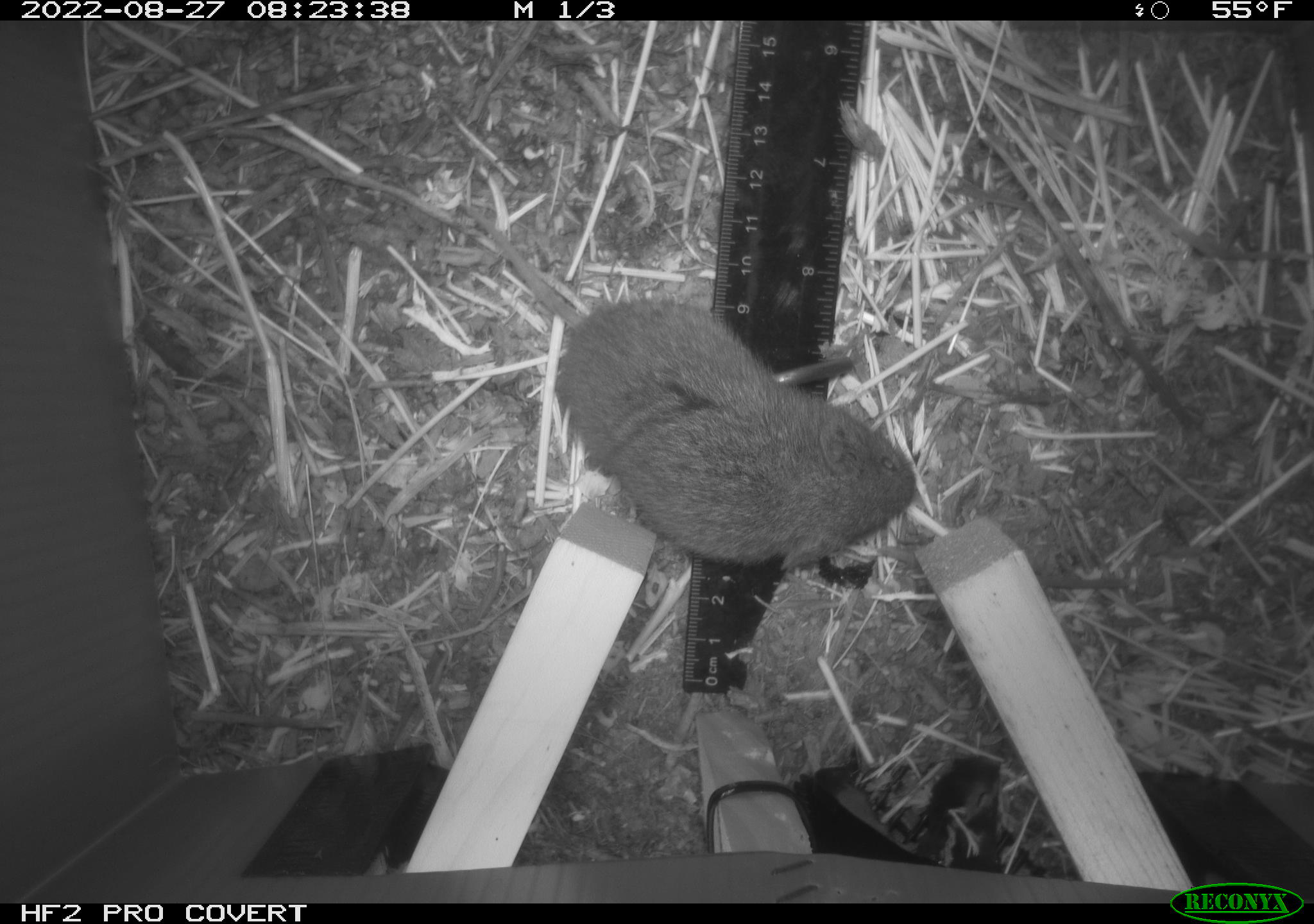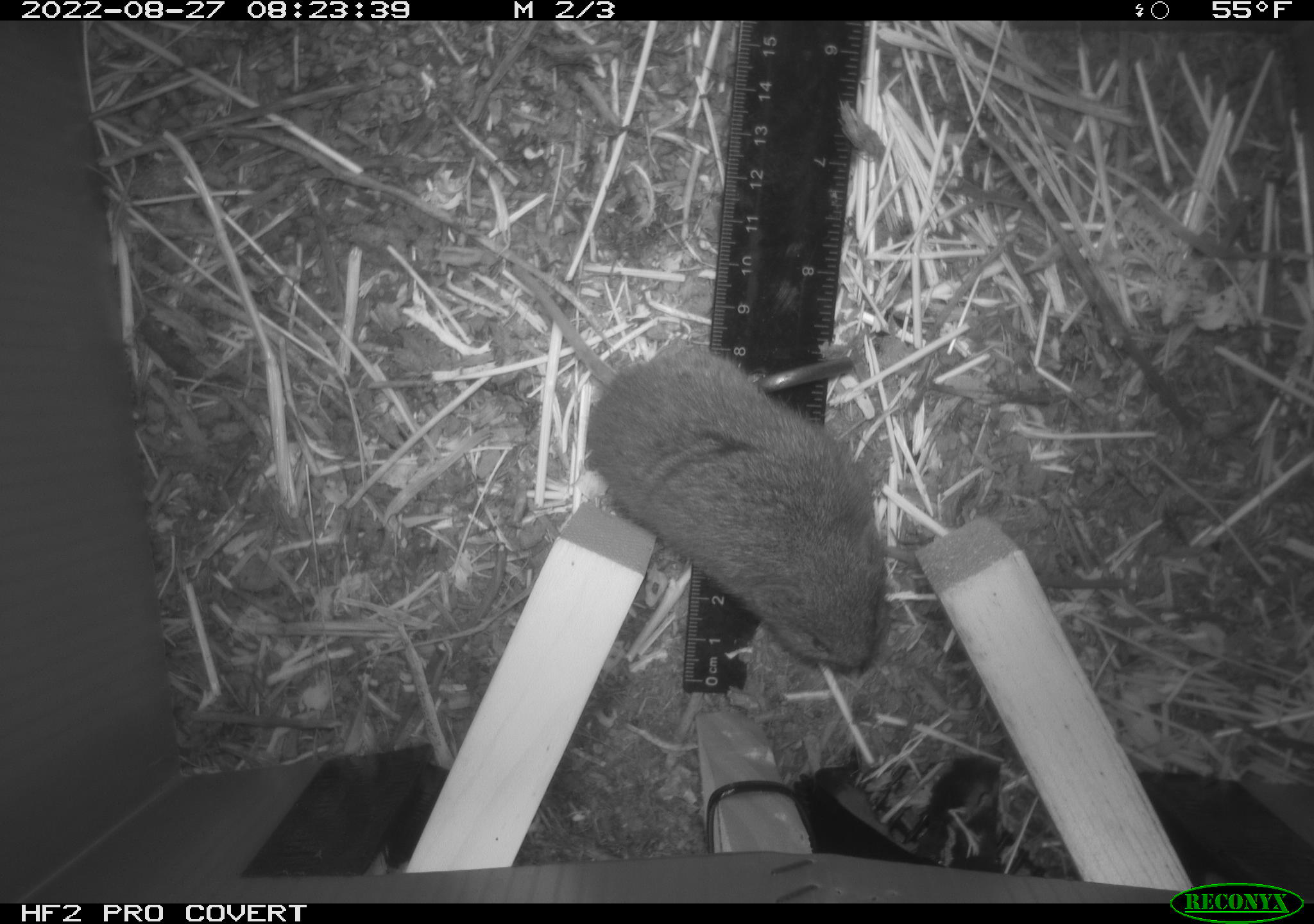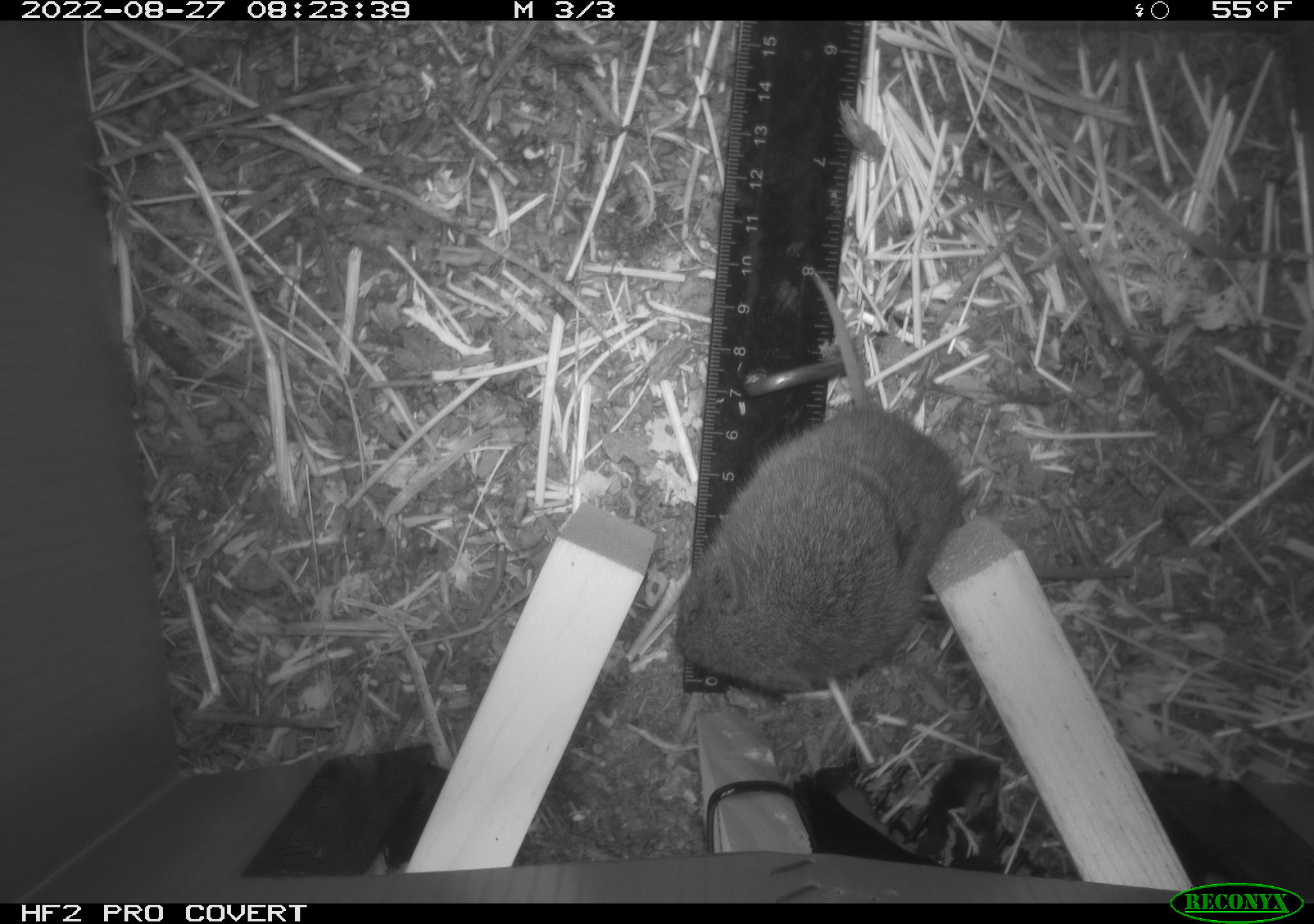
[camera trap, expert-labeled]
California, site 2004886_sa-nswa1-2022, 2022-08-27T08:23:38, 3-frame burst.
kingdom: Animalia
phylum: Chordata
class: Mammalia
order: Rodentia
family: Cricetidae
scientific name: Cricetidae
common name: hamsters, voles, lemmings, and allies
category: cricetidae family